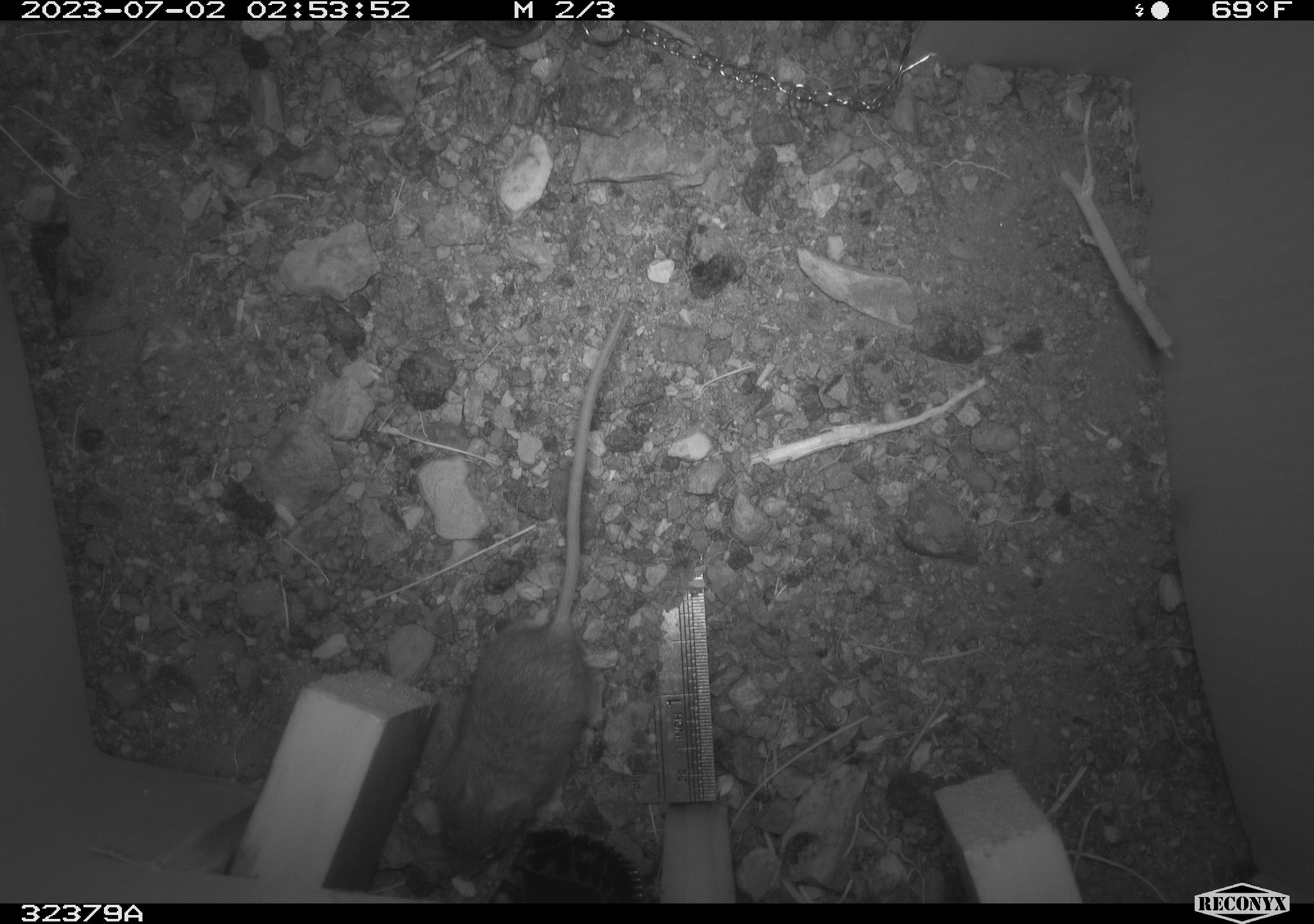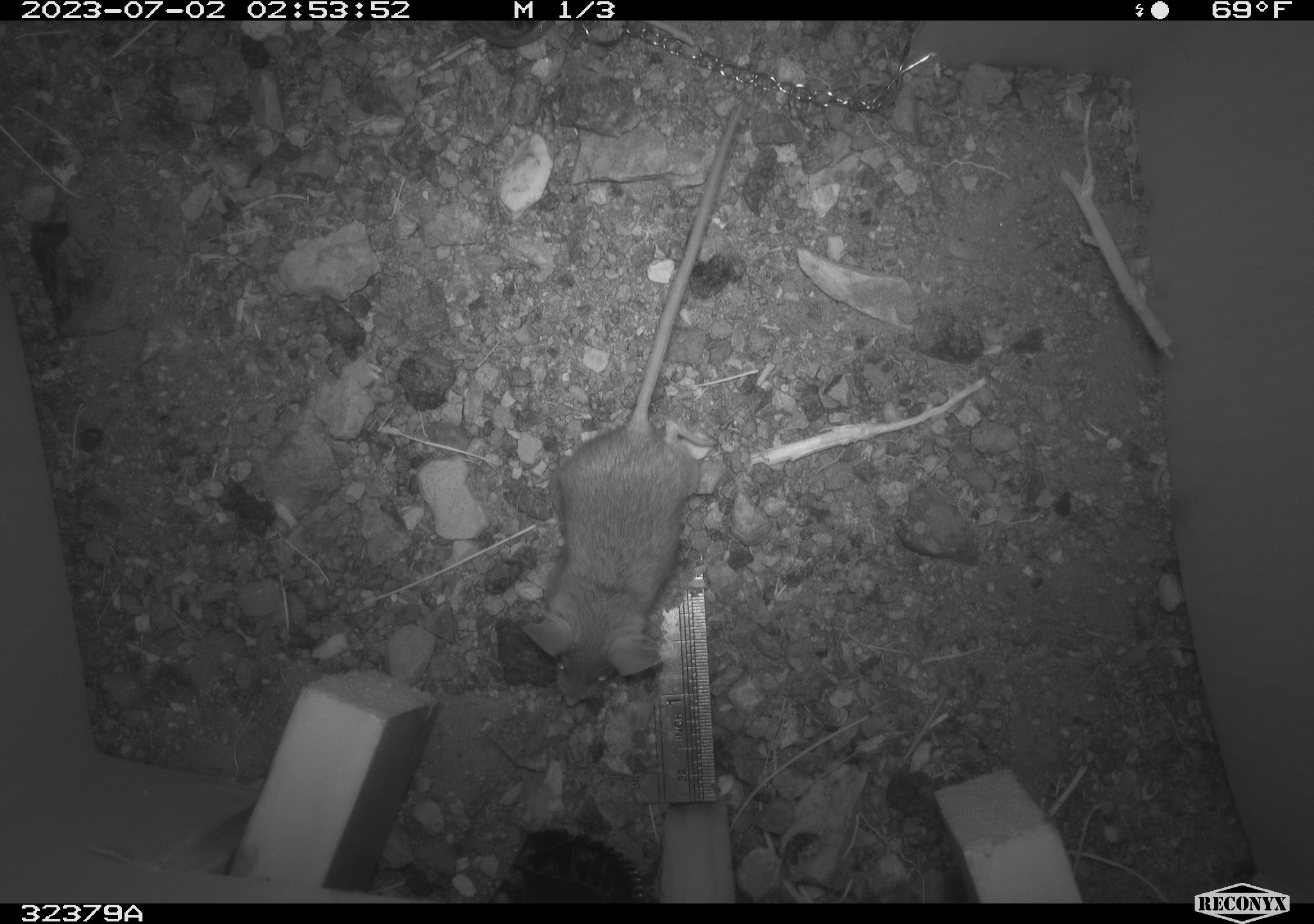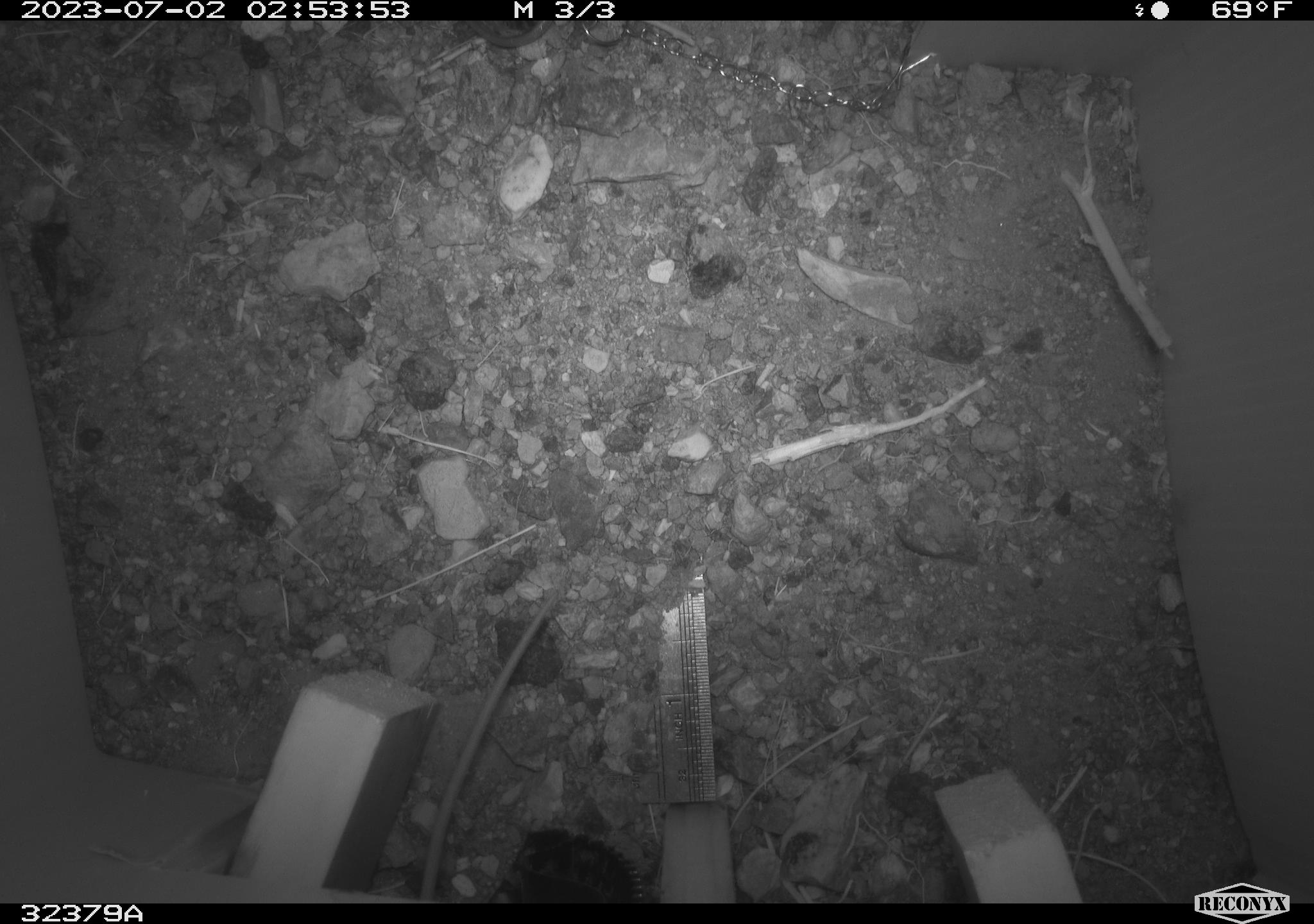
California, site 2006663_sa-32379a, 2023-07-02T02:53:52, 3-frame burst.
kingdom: Animalia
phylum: Chordata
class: Mammalia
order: Rodentia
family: Cricetidae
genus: Peromyscus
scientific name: Peromyscus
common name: deer mice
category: peromyscus species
Peromyscus species (deer mice) (Peromyscus).